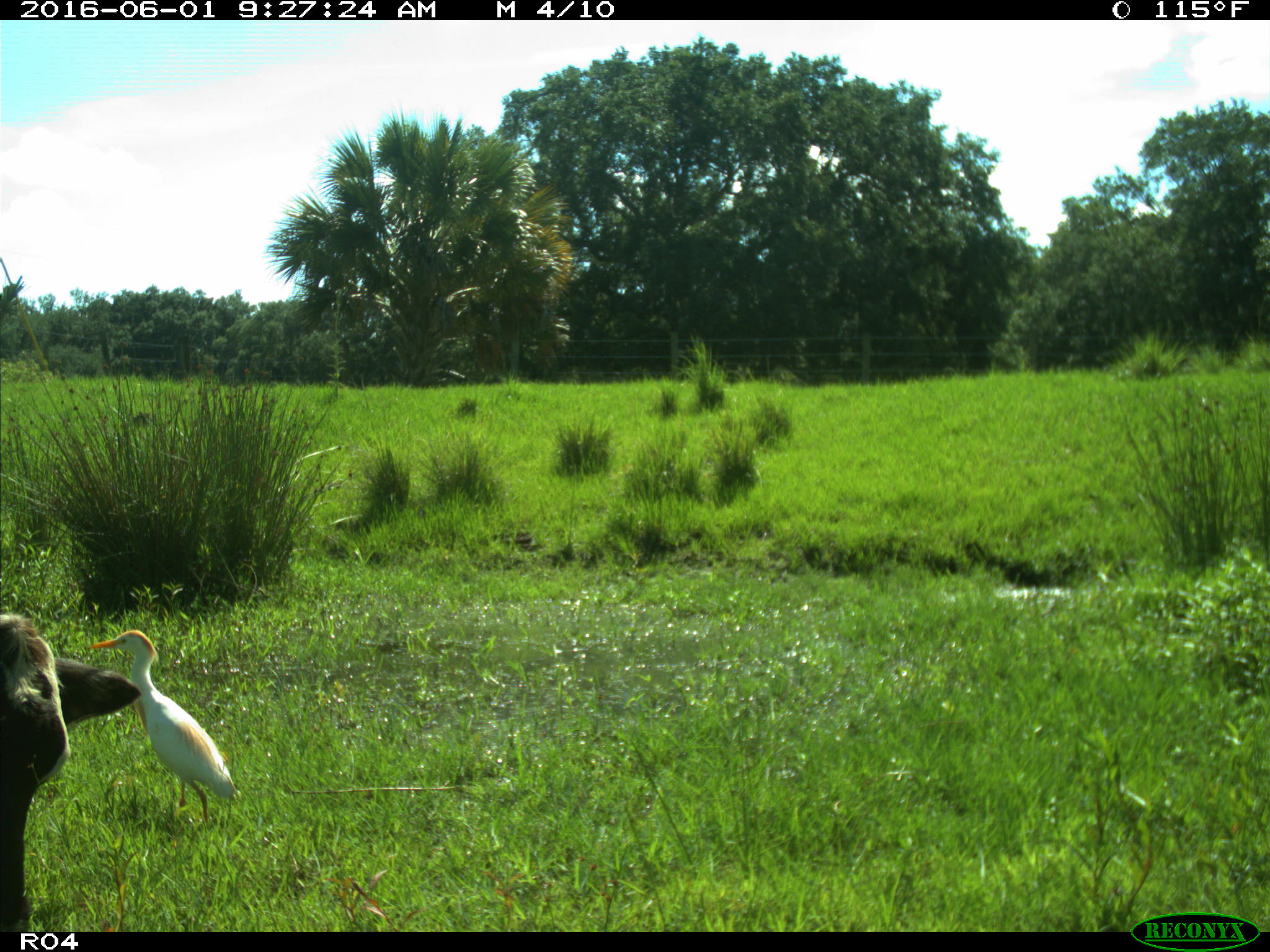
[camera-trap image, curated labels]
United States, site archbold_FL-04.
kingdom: Animalia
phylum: Chordata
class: Mammalia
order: Artiodactyla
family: Bovidae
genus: Bos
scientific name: Bos taurus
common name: domestic cow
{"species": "Bos taurus (domestic cow)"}